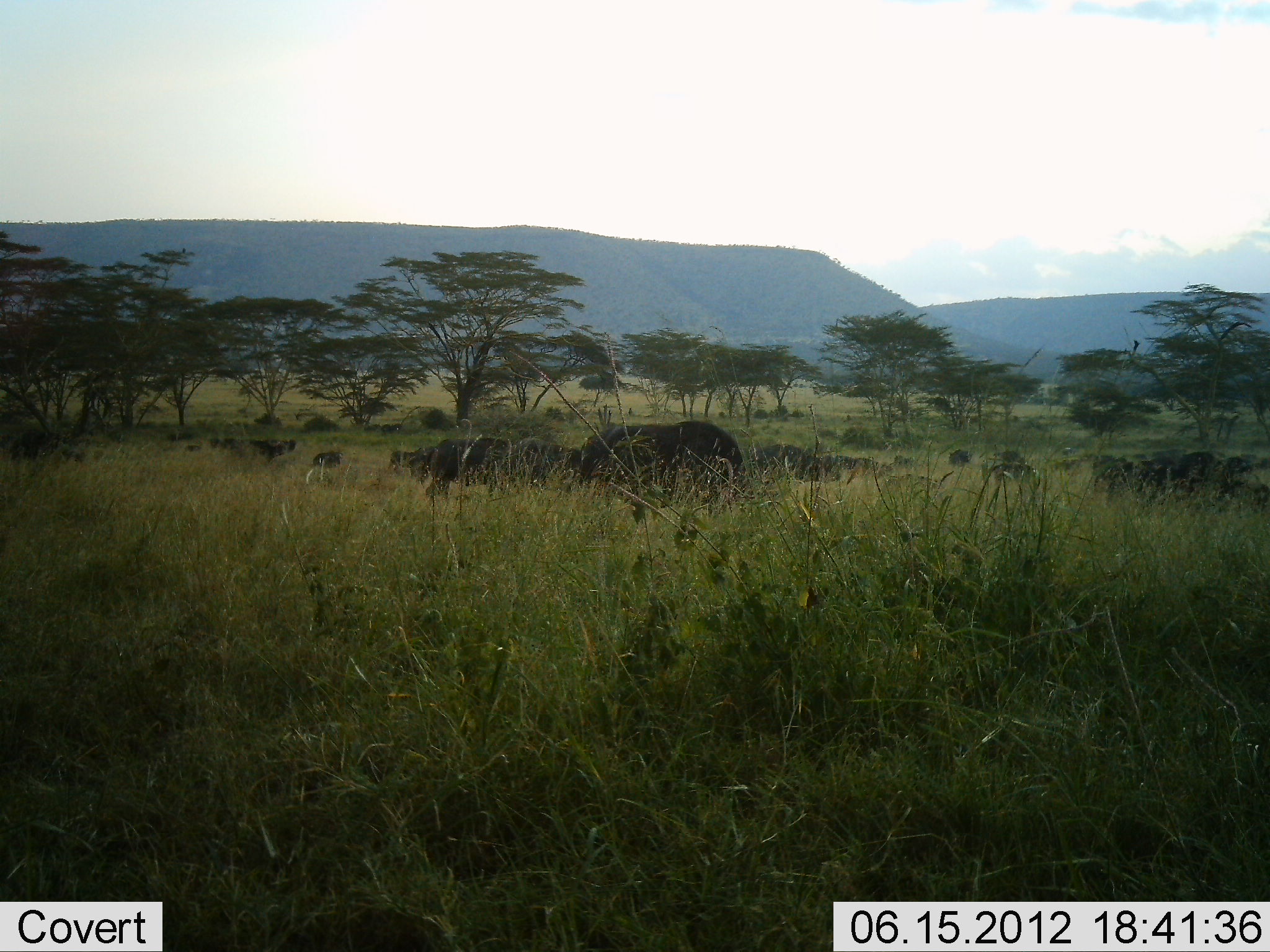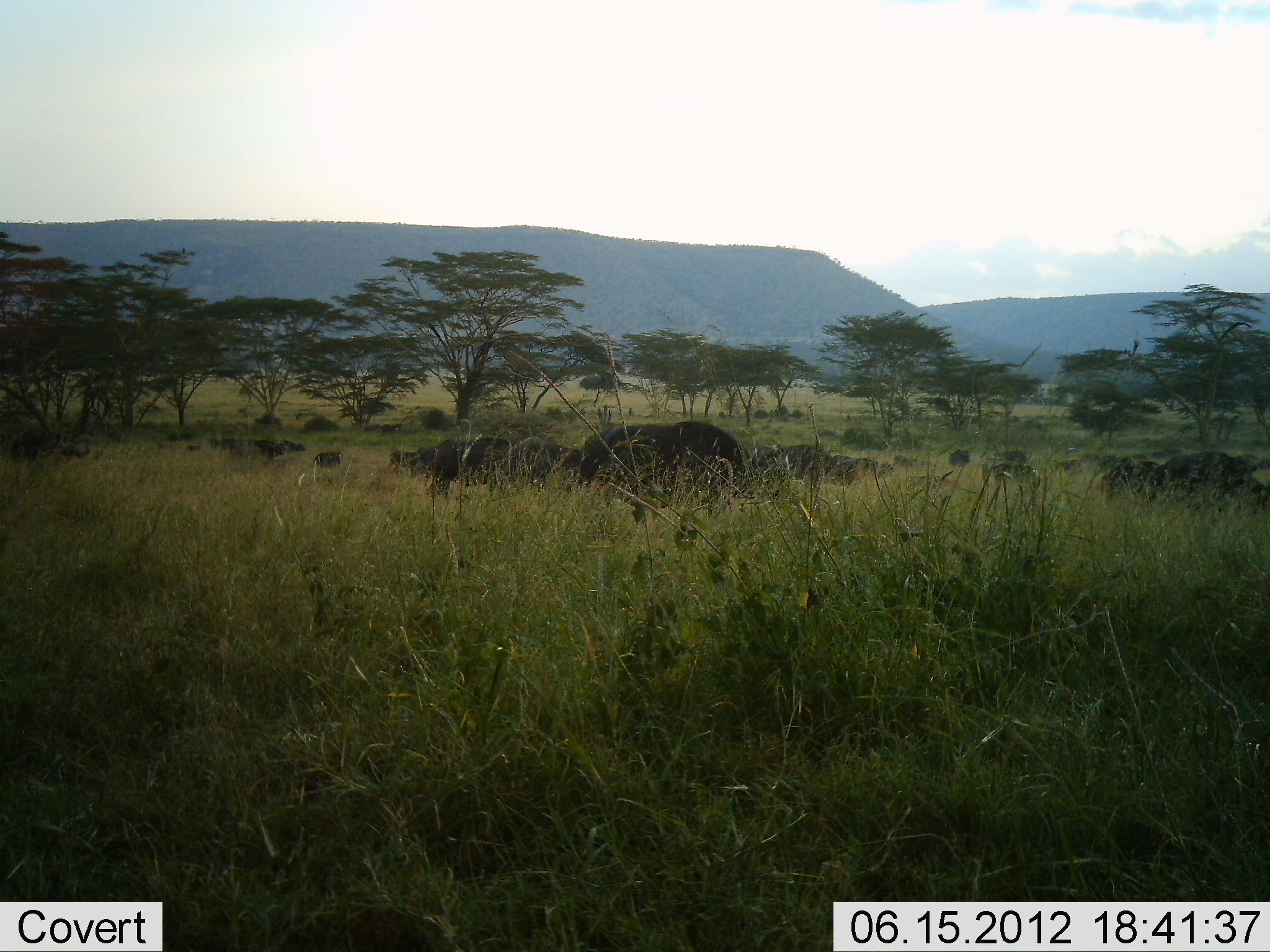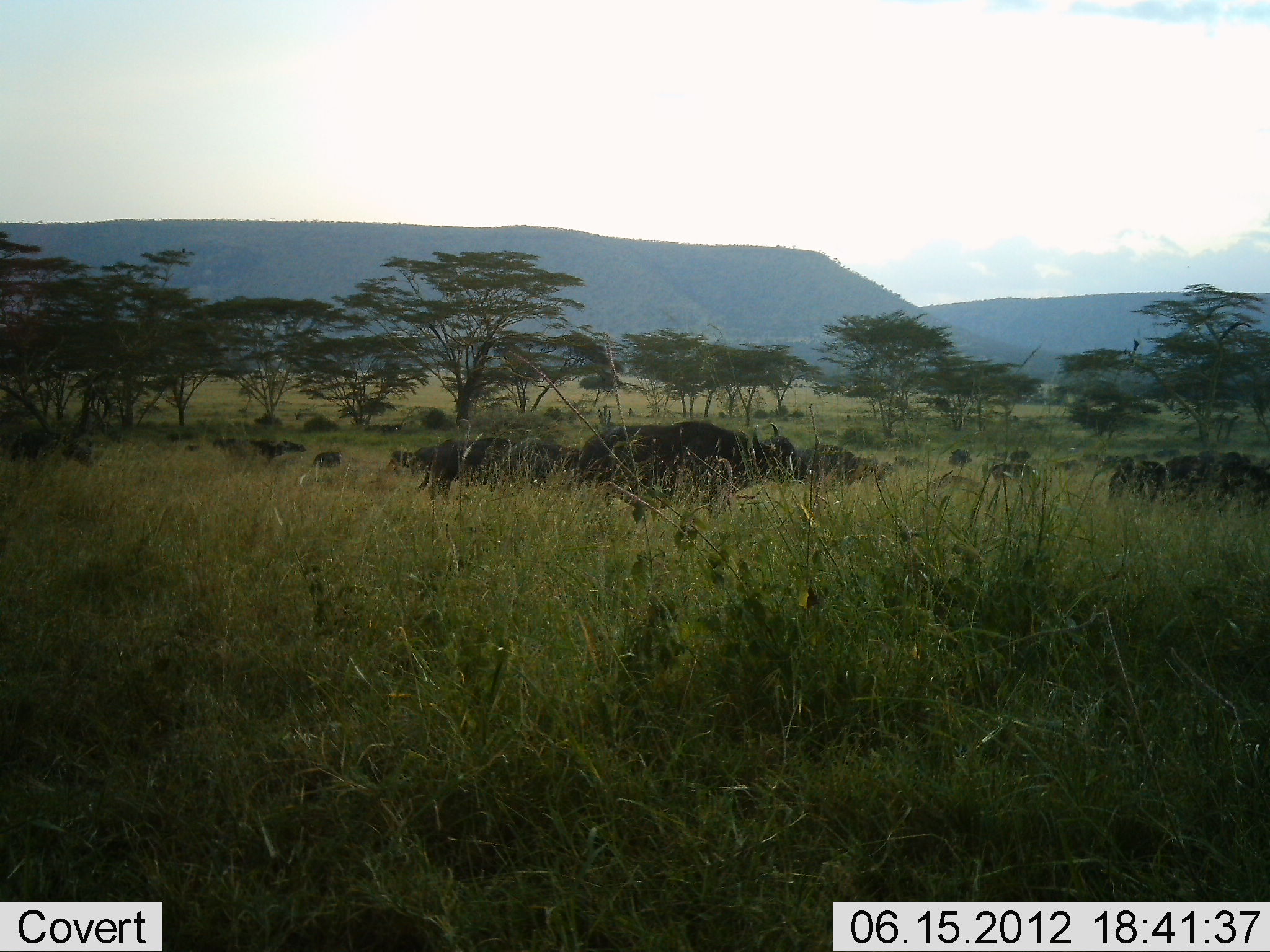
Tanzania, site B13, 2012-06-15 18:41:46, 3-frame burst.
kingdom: Animalia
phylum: Chordata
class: Mammalia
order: Artiodactyla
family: Bovidae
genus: Syncerus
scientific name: Syncerus caffer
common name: cape buffalo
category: buffalo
Buffalo (cape buffalo) (Syncerus caffer), count 11-50. Behavior (volunteer vote fractions): standing 30%, resting 0%, moving 30%, interacting 0%. Young present (vote fraction): 10%. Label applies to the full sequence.